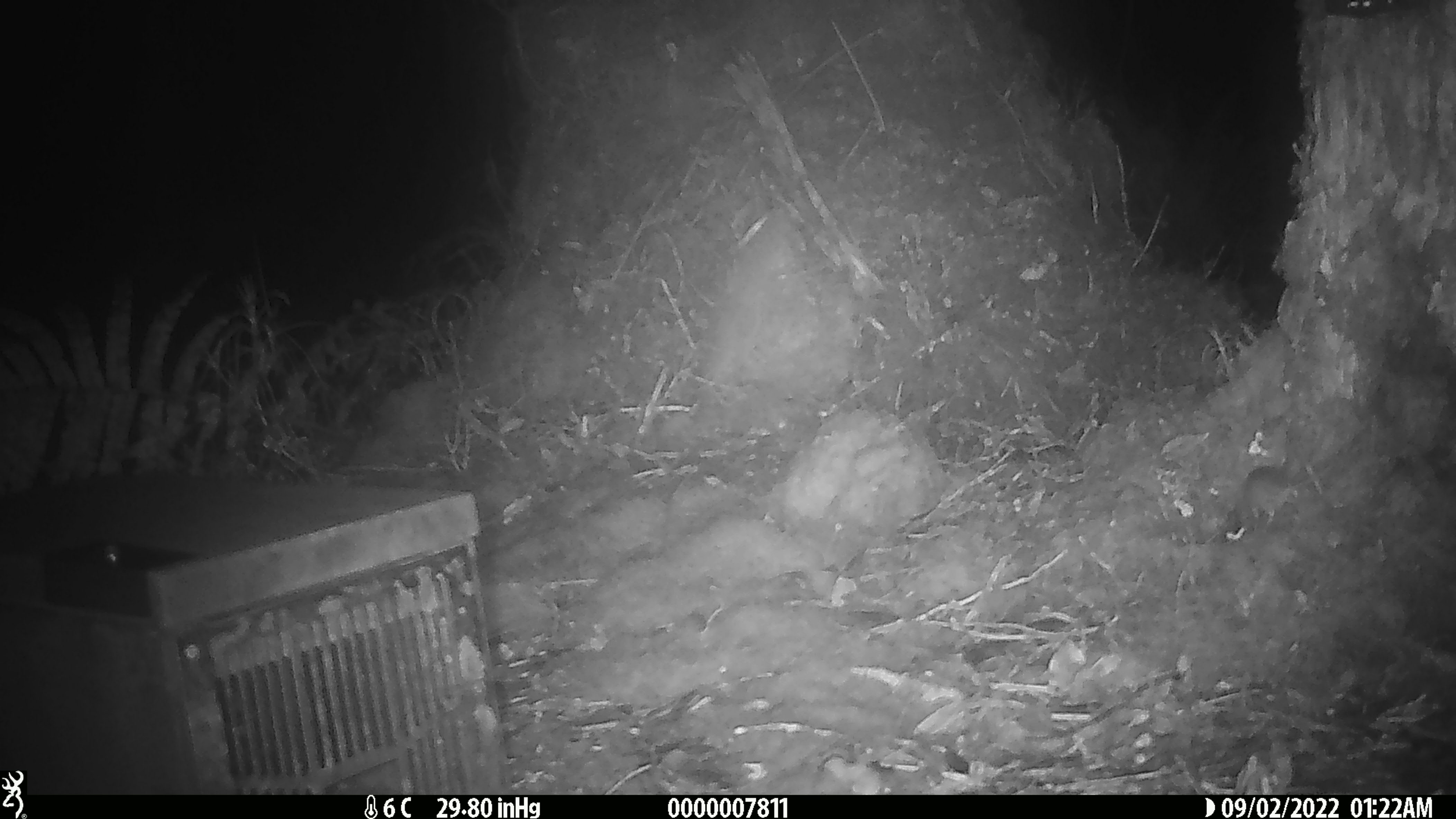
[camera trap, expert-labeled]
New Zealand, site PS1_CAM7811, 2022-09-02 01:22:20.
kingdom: Animalia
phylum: Chordata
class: Mammalia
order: Rodentia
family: Muridae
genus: Mus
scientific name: Mus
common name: mouse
Mouse (Mus).